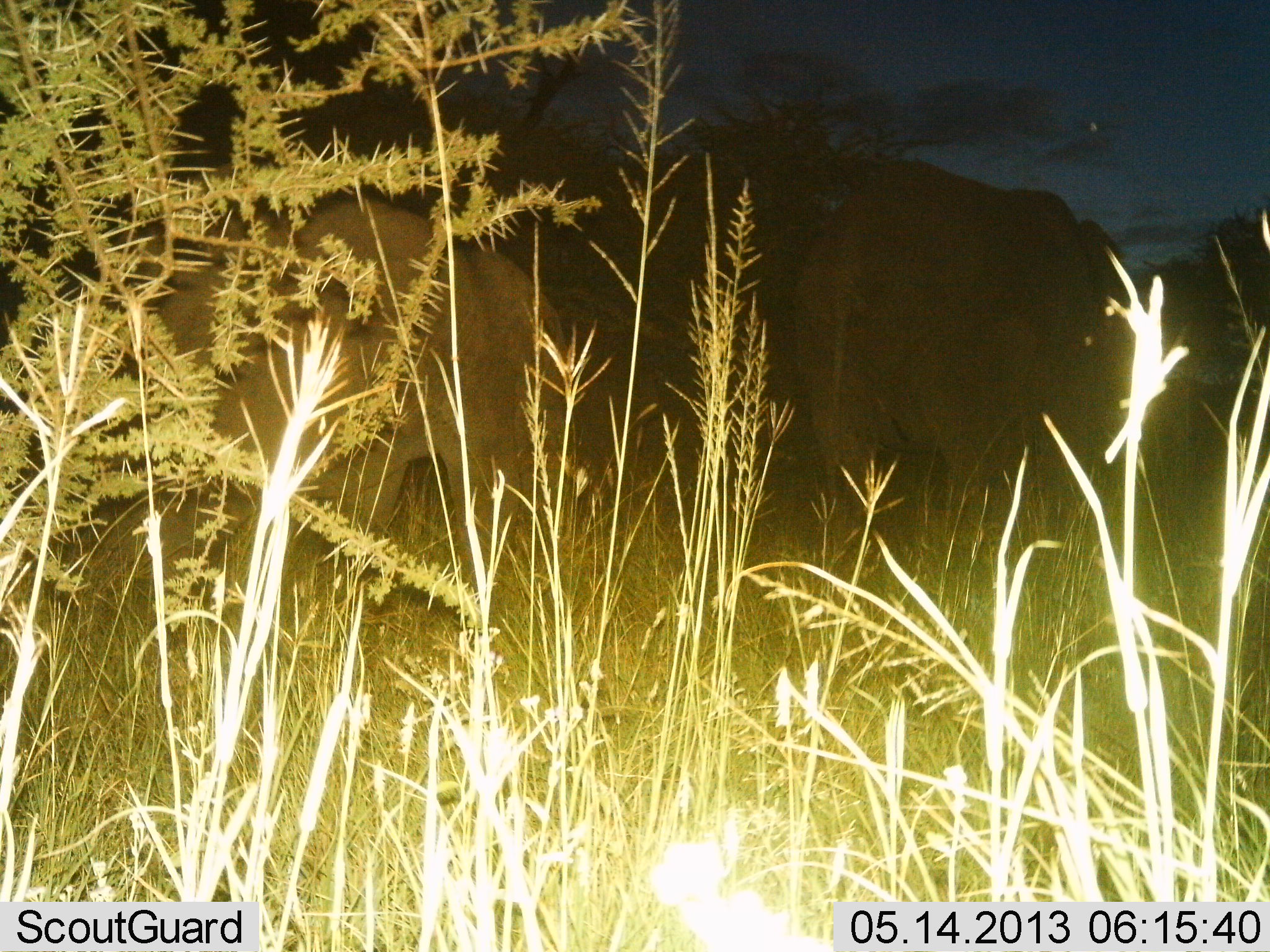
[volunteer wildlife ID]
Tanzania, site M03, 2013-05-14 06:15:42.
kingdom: Animalia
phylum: Chordata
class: Mammalia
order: Proboscidea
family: Elephantidae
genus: Loxodonta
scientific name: Loxodonta africana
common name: african bush elephant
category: elephant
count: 2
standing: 30%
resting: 0%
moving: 70%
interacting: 0%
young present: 0%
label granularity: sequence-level